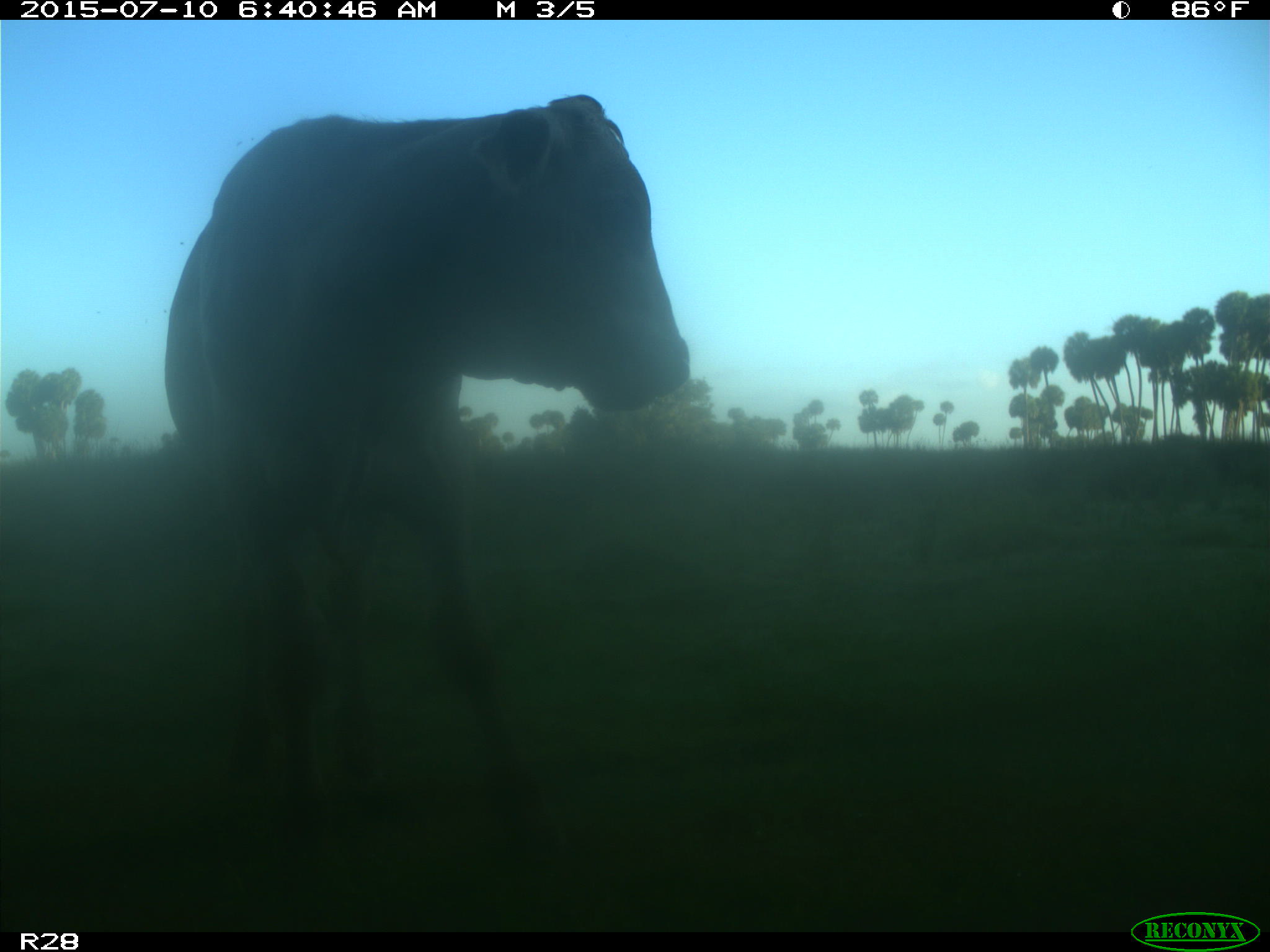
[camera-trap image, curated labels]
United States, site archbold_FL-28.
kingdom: Animalia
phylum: Chordata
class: Mammalia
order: Artiodactyla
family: Bovidae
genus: Bos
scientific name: Bos taurus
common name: domestic cow